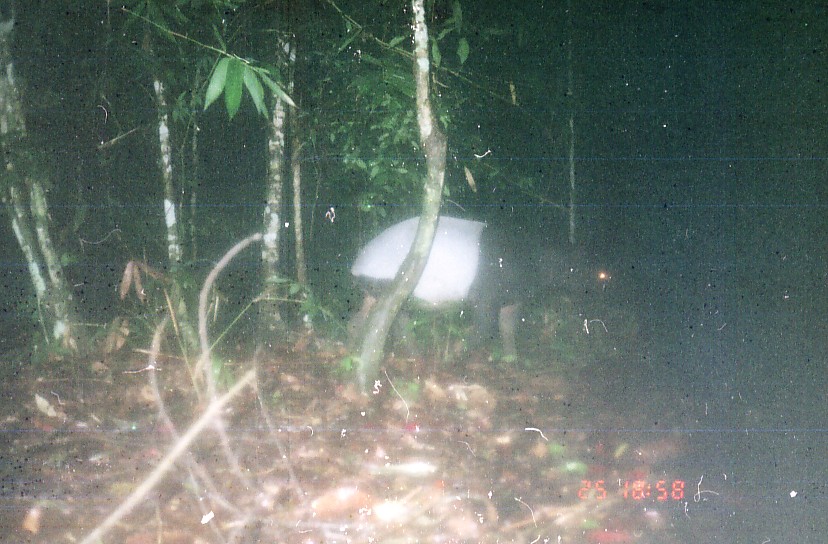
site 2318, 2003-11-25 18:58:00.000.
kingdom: Animalia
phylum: Chordata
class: Mammalia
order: Perissodactyla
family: Tapiridae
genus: Tapirus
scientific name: Tapirus indicus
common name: malayan tapir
Tapirus indicus (malayan tapir), count 1.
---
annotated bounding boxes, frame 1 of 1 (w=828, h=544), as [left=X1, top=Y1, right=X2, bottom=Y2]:
tapirus indicus: [left=350, top=213, right=613, bottom=363]